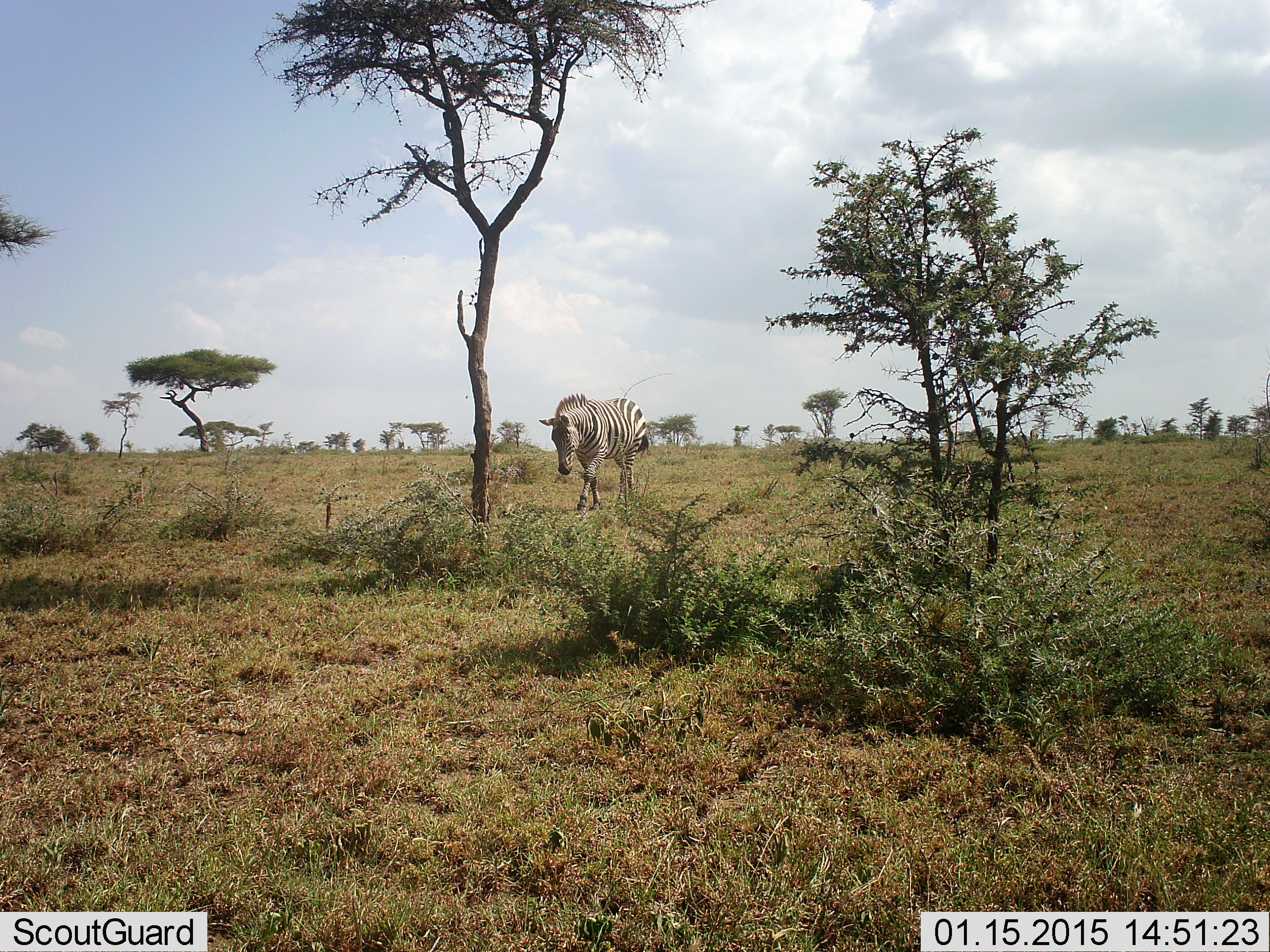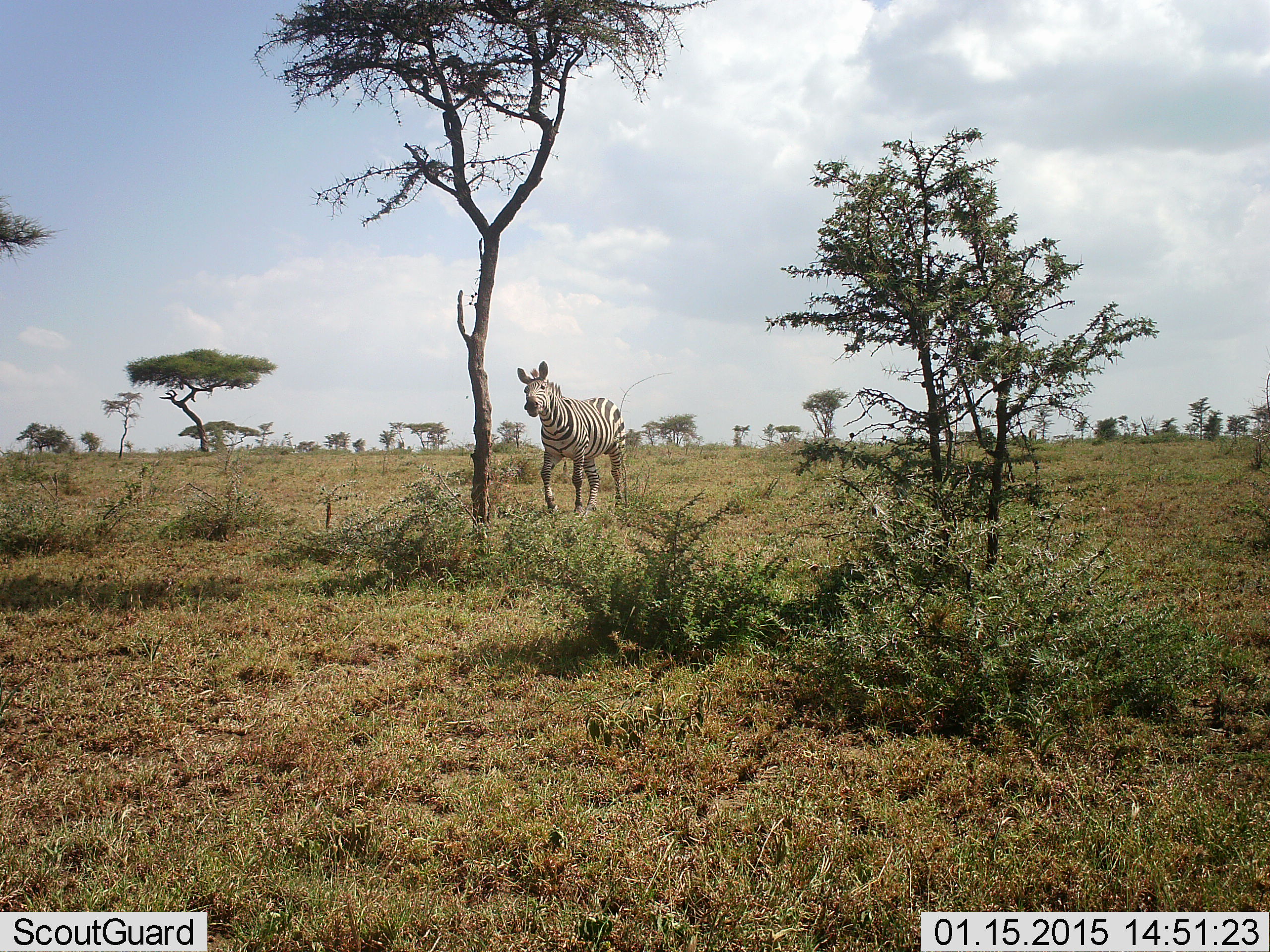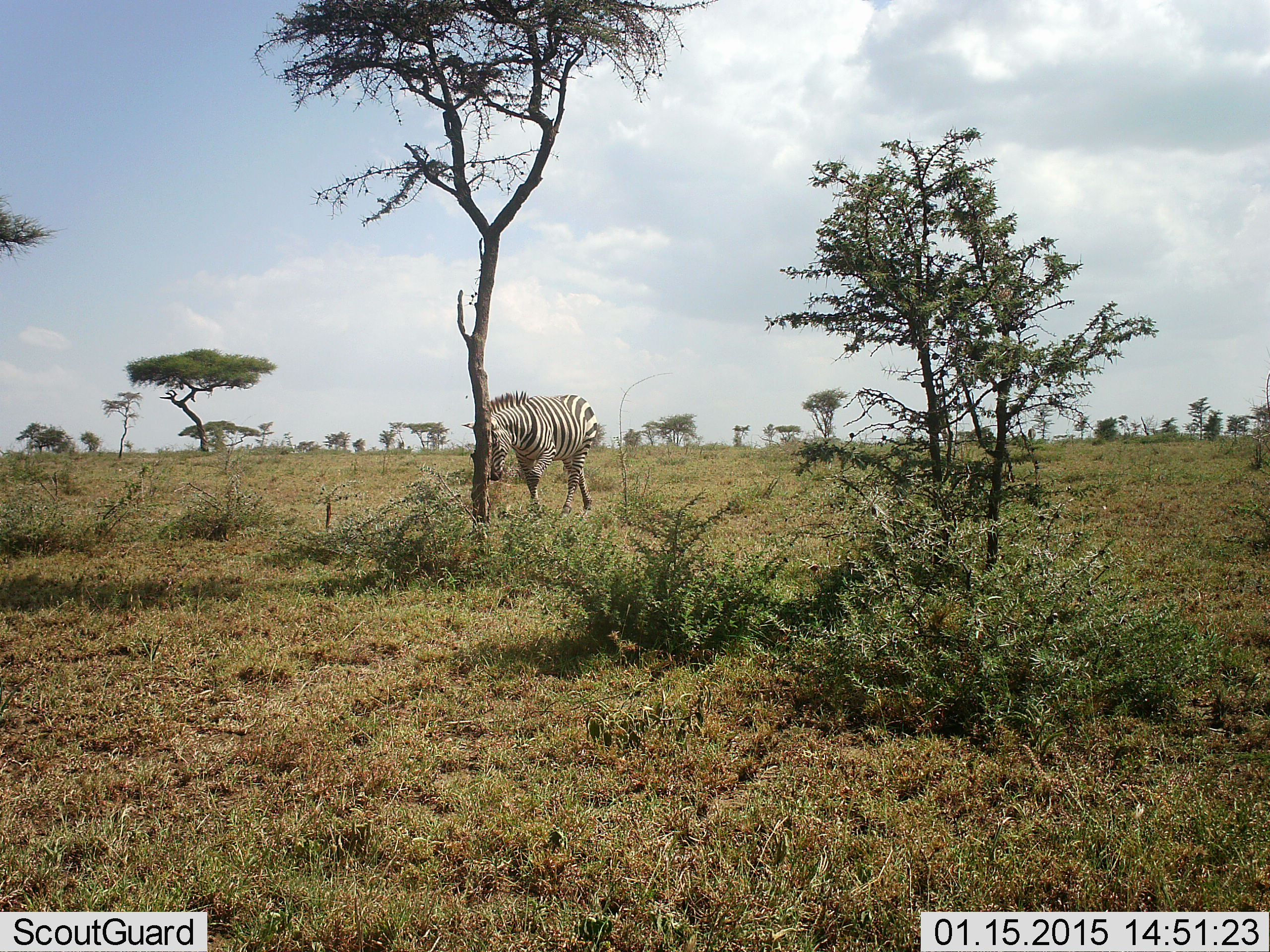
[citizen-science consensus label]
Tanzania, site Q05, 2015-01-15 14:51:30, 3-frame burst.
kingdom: Animalia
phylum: Chordata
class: Mammalia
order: Perissodactyla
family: Equidae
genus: Equus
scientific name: Equus quagga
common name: plains zebra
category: zebra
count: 1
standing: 20%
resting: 0%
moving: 80%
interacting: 0%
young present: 0%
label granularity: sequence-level